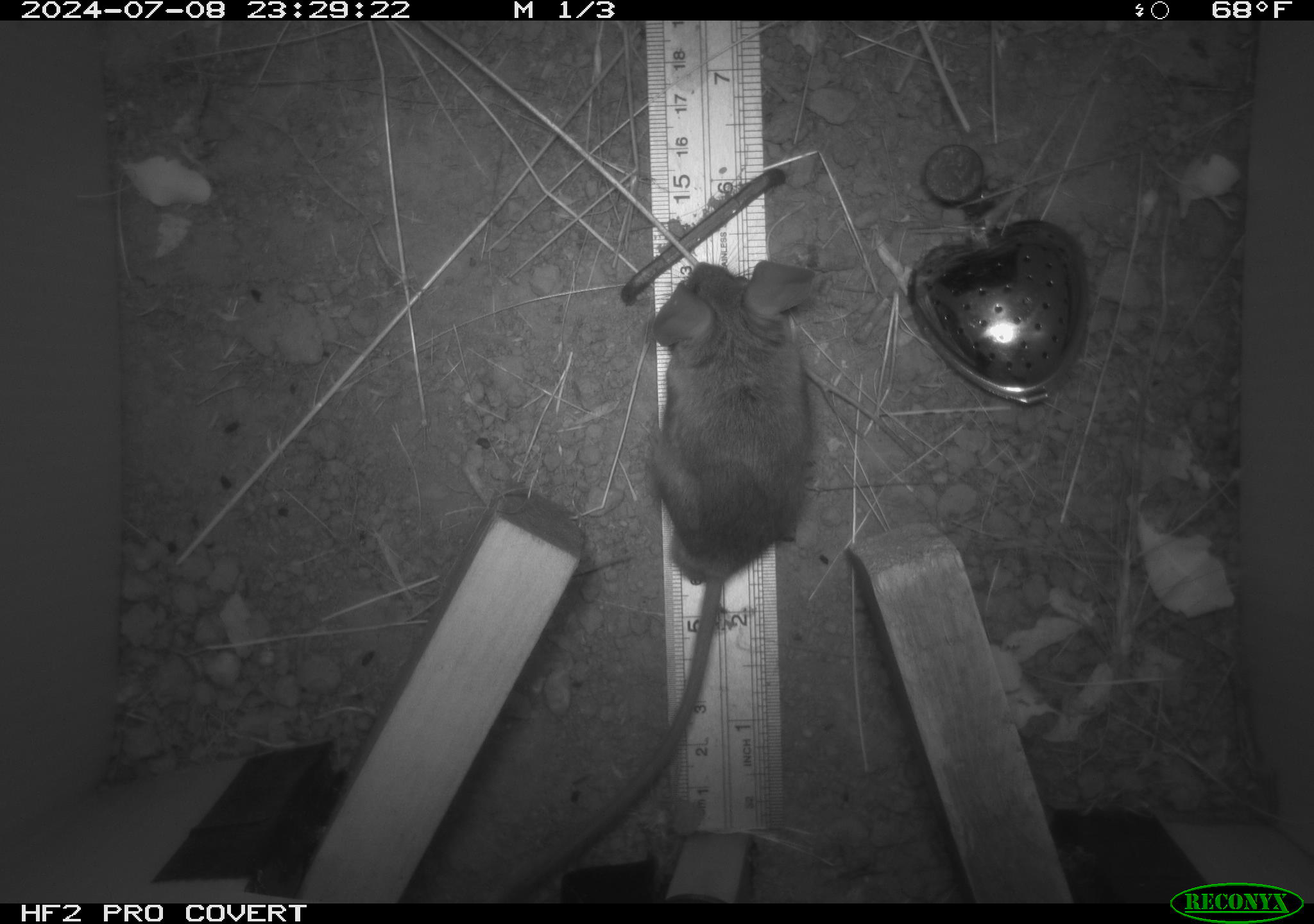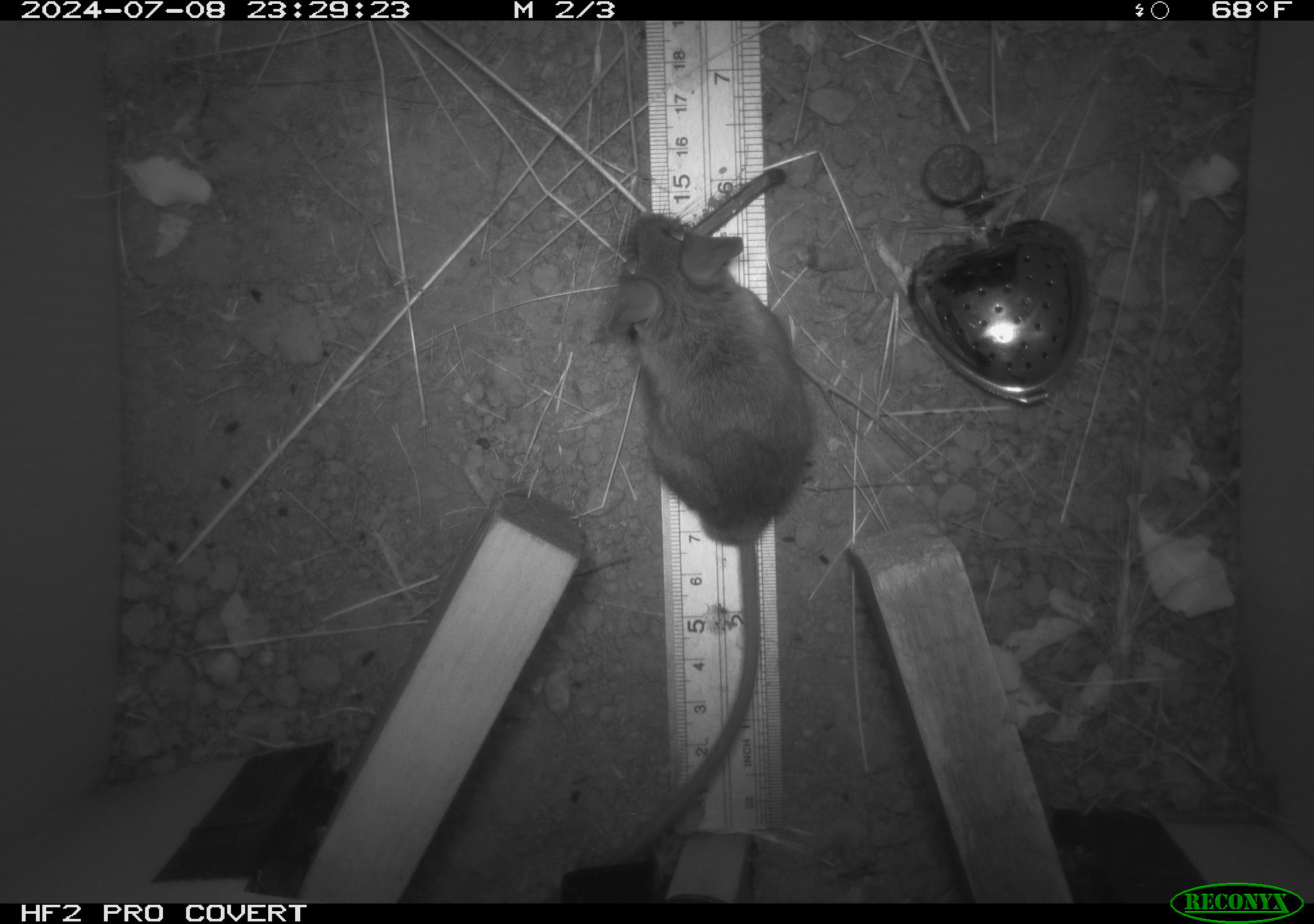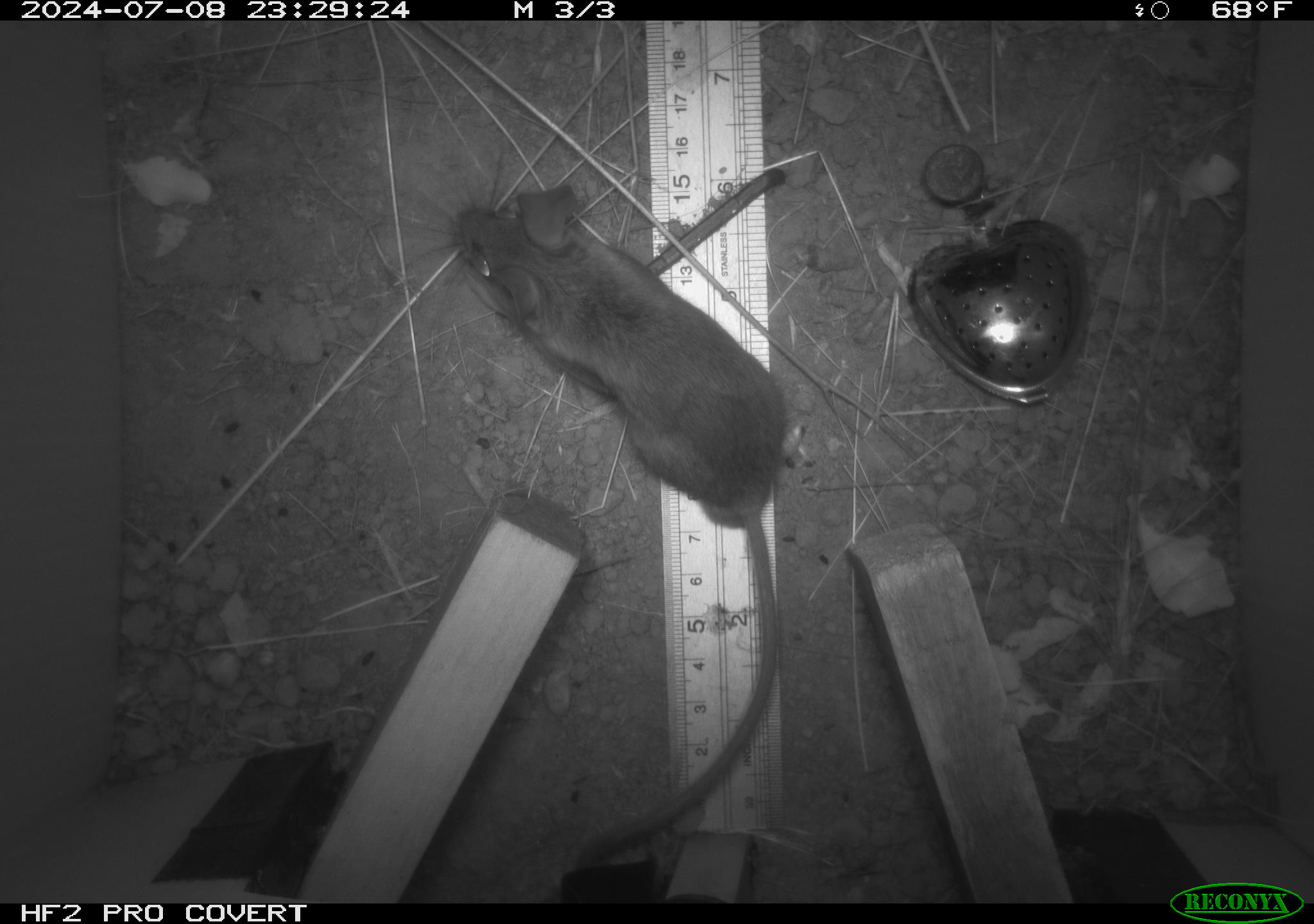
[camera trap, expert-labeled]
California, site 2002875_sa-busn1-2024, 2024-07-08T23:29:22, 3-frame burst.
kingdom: Animalia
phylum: Chordata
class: Mammalia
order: Rodentia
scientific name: Rodentia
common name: rodent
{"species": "rodent (Rodentia)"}